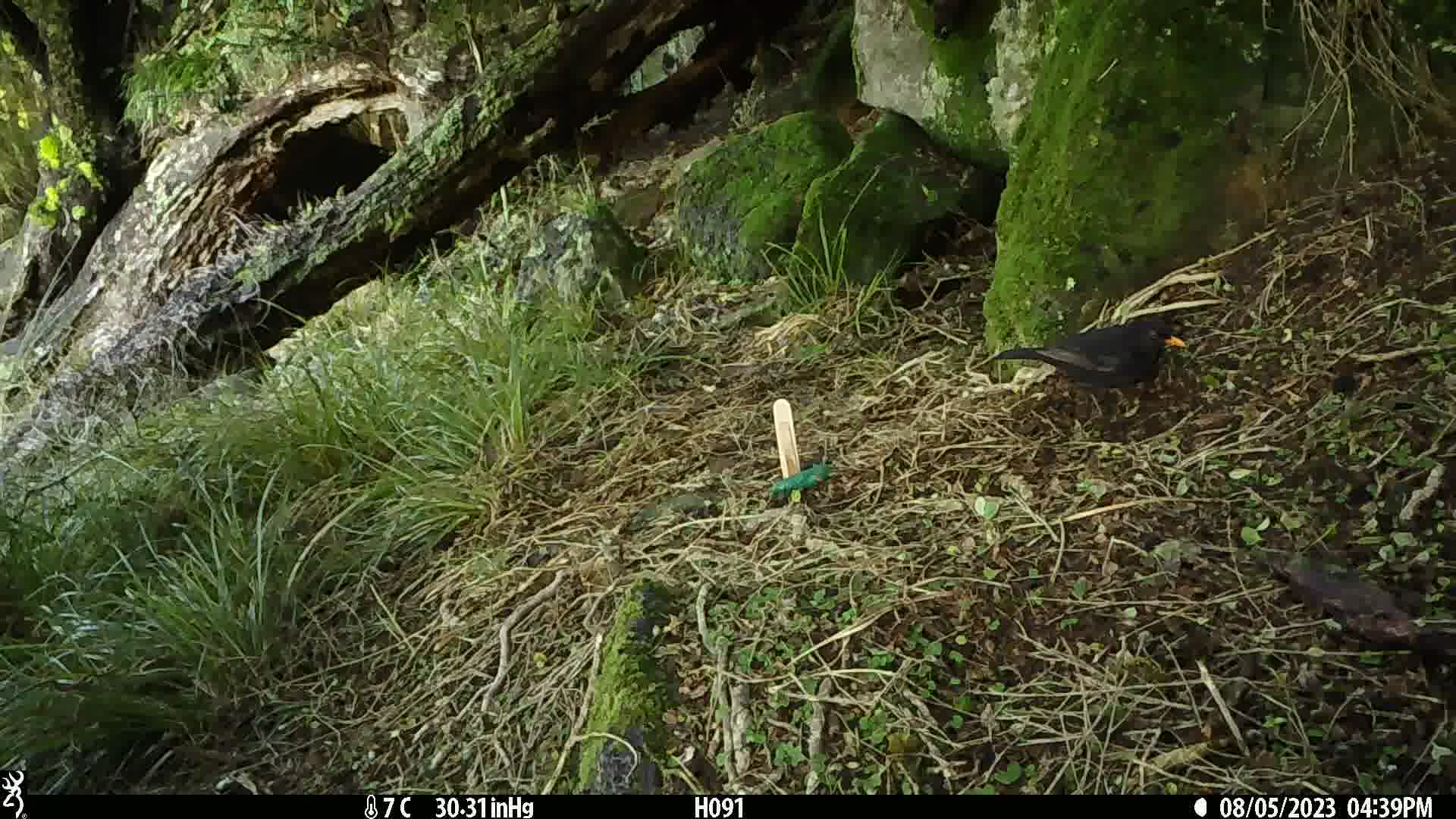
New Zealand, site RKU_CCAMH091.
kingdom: Animalia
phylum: Chordata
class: Aves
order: Passeriformes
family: Turdidae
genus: Turdus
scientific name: Turdus merula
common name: eurasian blackbird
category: blackbird